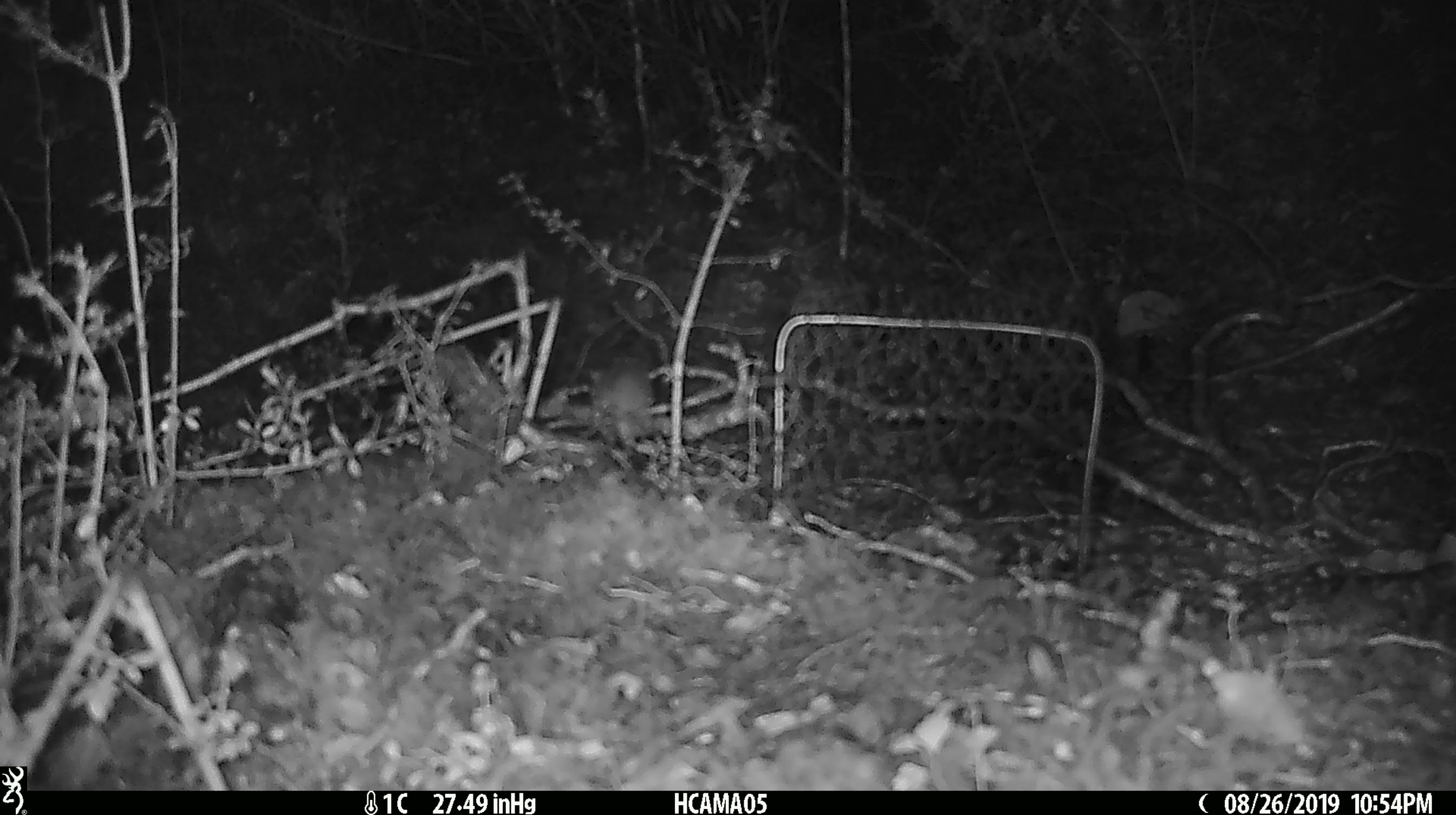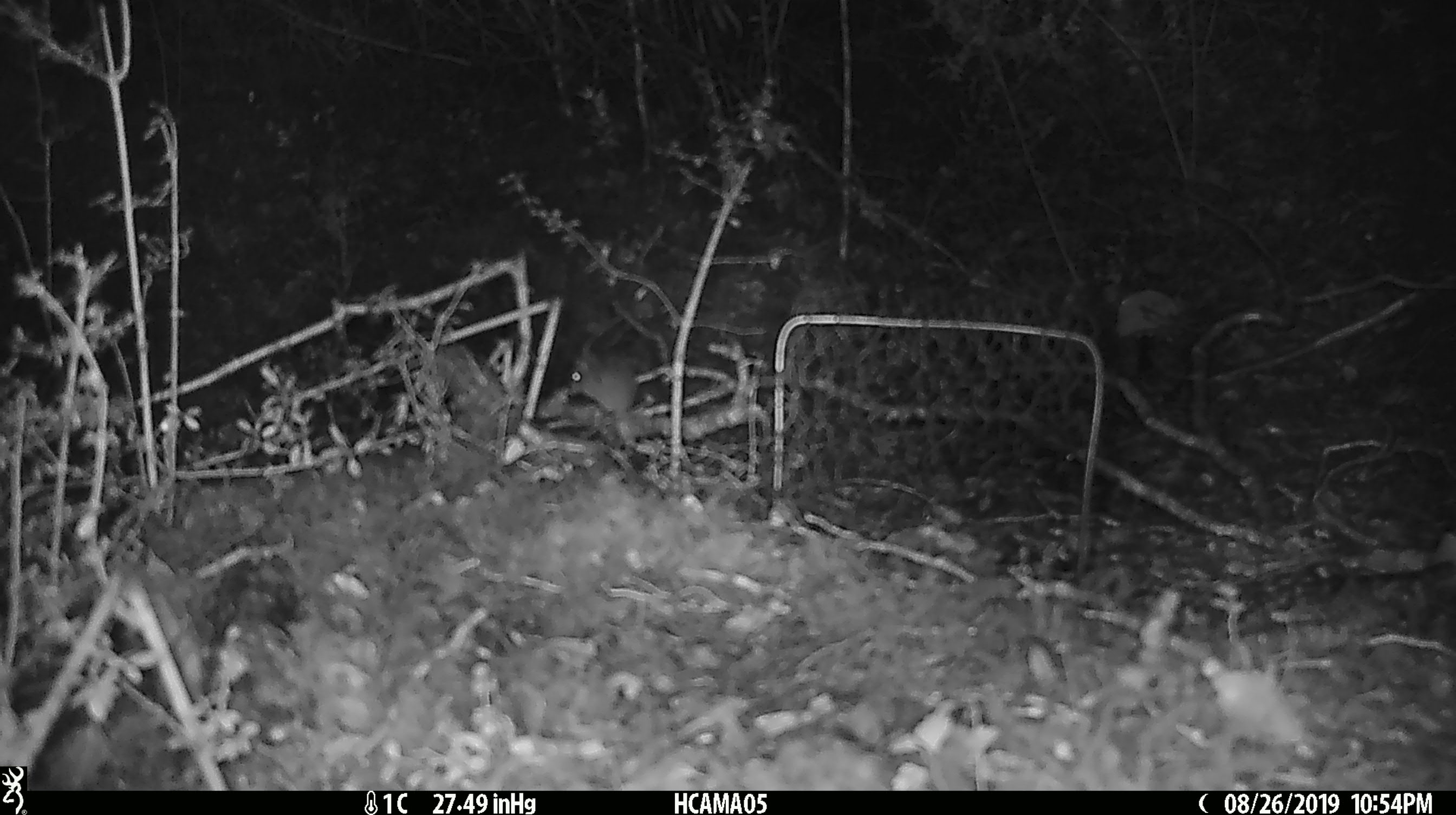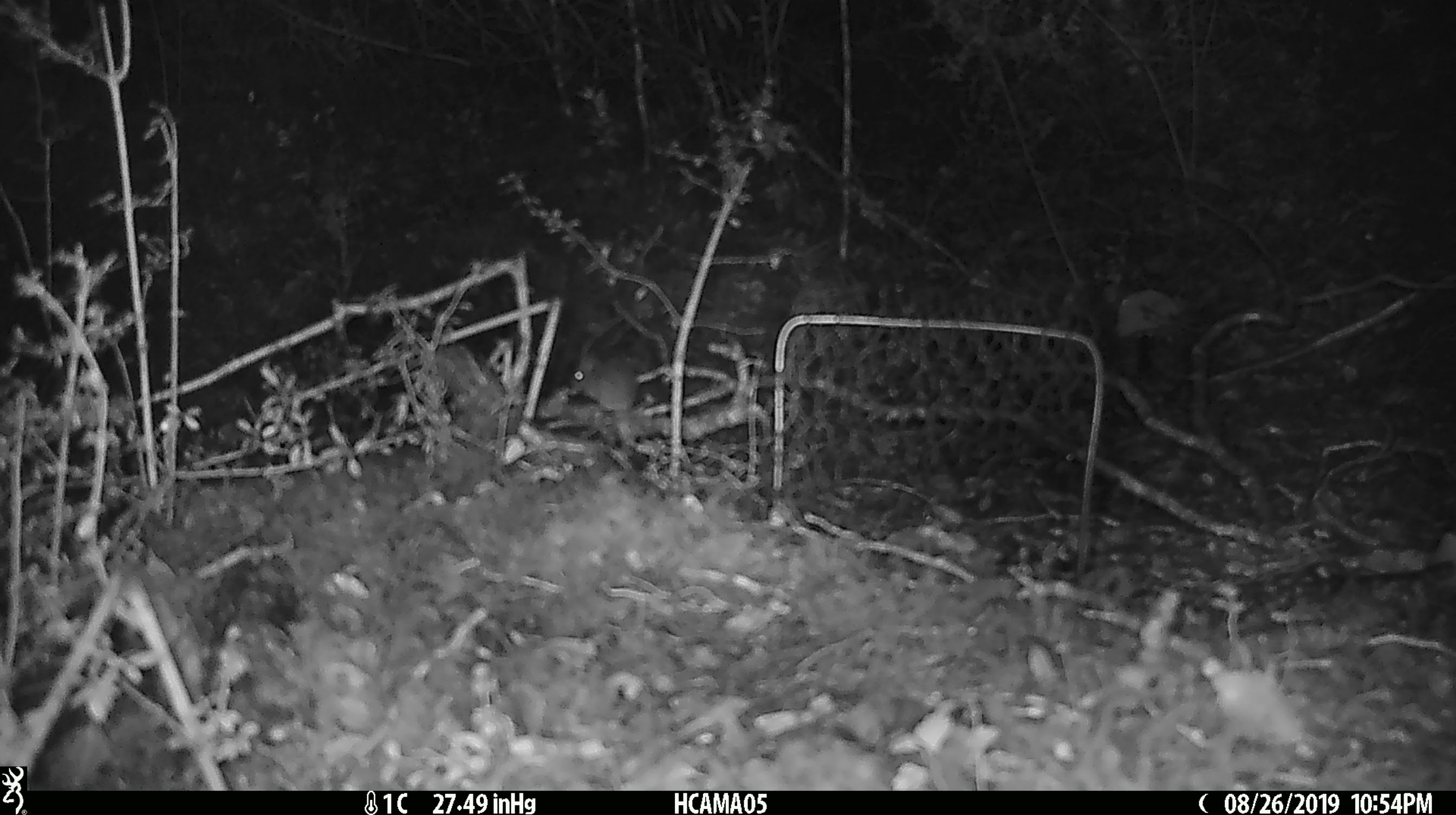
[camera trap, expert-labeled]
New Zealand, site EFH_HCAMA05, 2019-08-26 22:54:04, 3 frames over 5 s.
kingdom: Animalia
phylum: Chordata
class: Mammalia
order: Rodentia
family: Muridae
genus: Mus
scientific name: Mus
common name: mouse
Mouse (Mus).